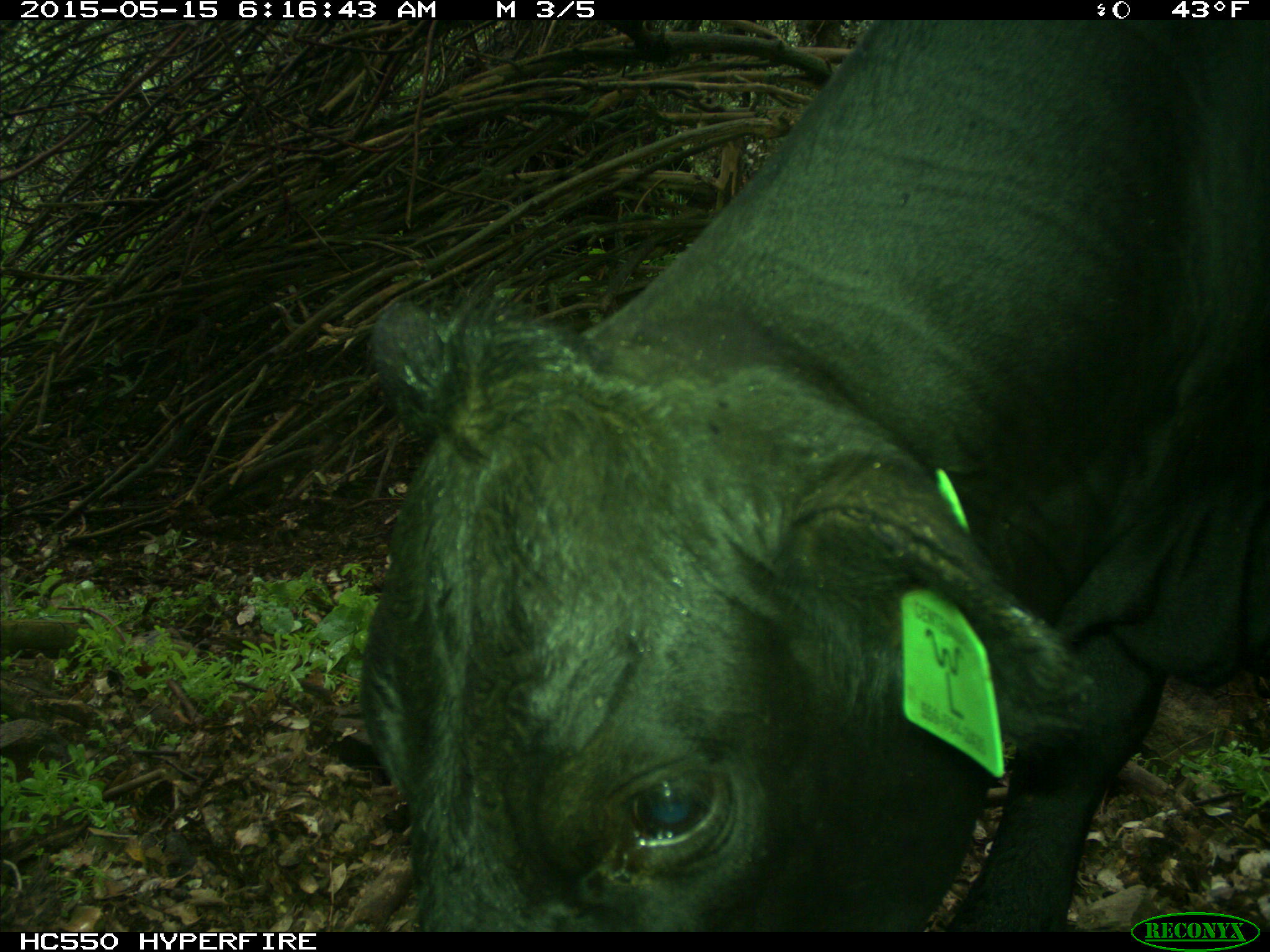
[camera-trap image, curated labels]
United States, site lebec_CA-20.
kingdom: Animalia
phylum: Chordata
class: Mammalia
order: Artiodactyla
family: Bovidae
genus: Bos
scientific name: Bos taurus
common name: domestic cow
Bos taurus (domestic cow).